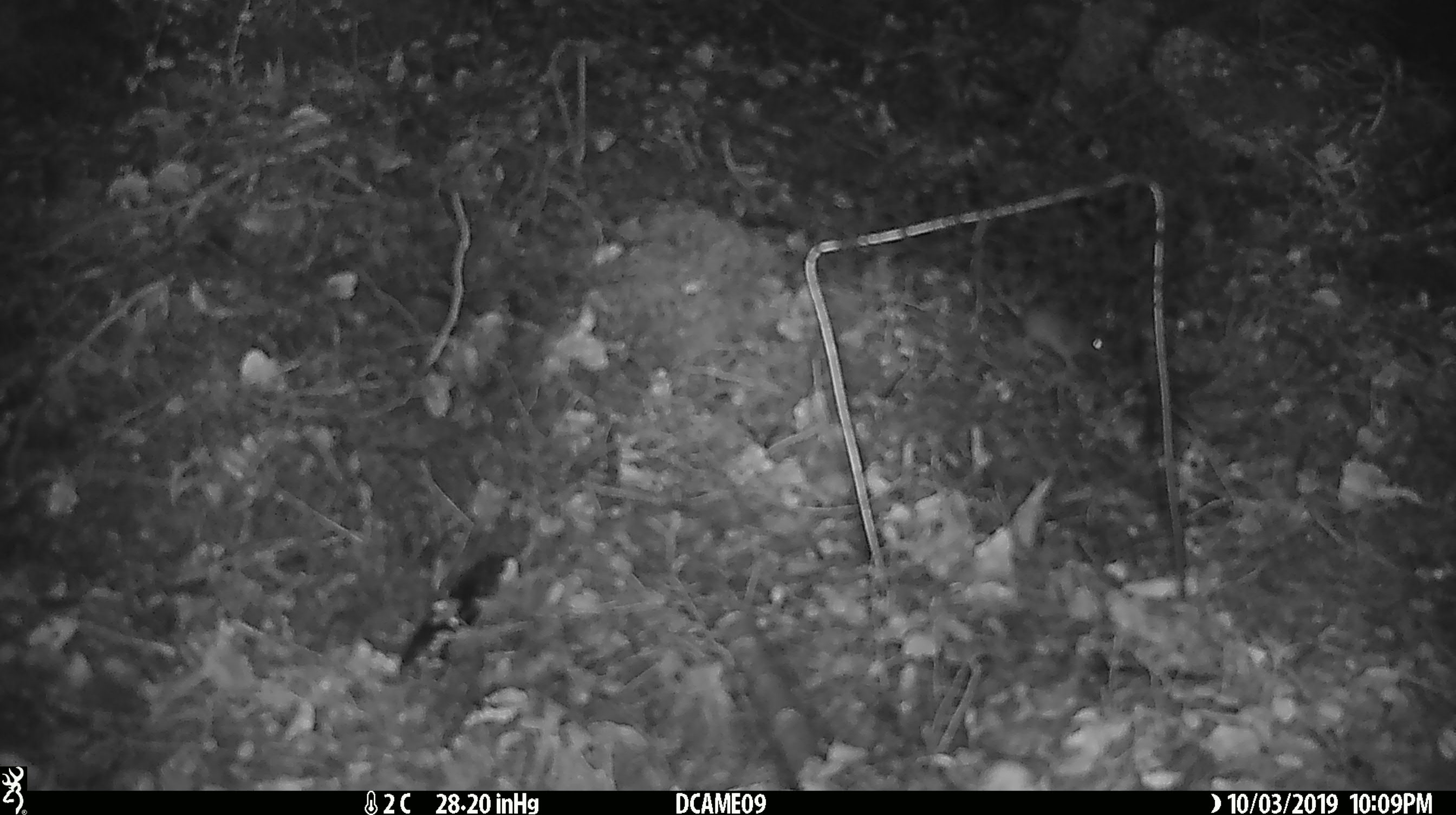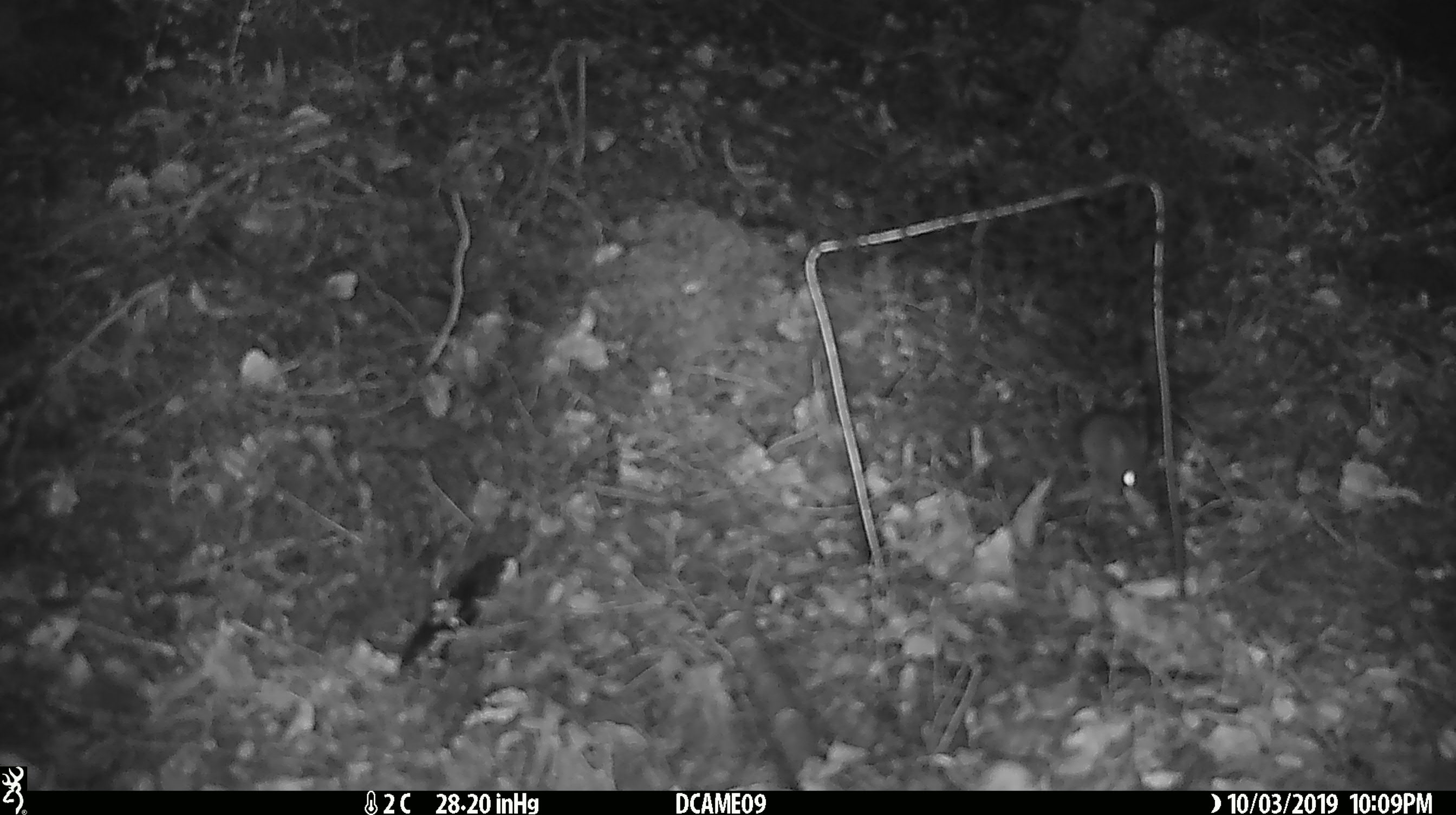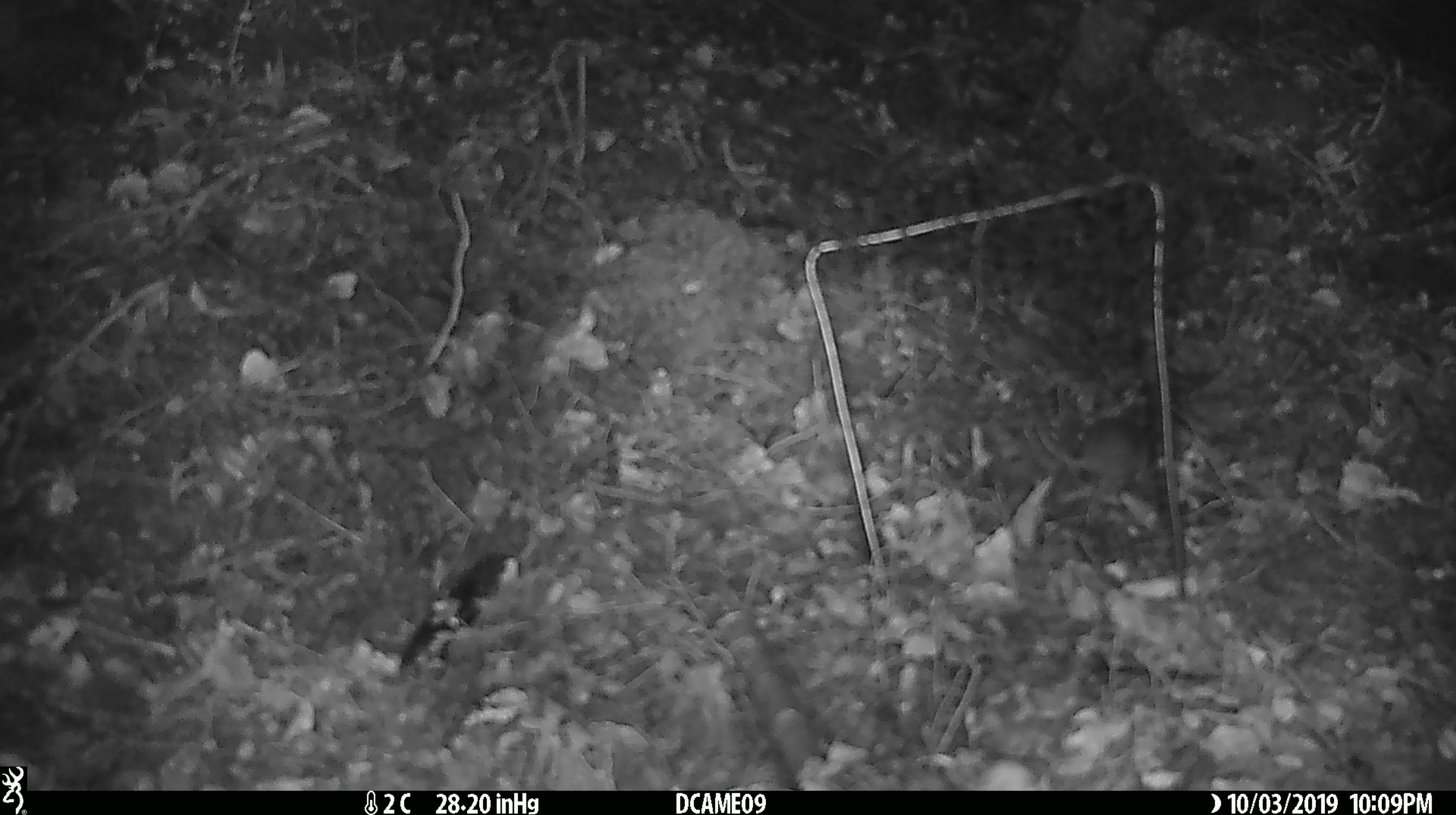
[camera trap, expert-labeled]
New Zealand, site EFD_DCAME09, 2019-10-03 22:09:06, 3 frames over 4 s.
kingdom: Animalia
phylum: Chordata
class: Mammalia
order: Rodentia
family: Muridae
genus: Mus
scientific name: Mus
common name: mouse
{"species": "mouse (Mus)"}